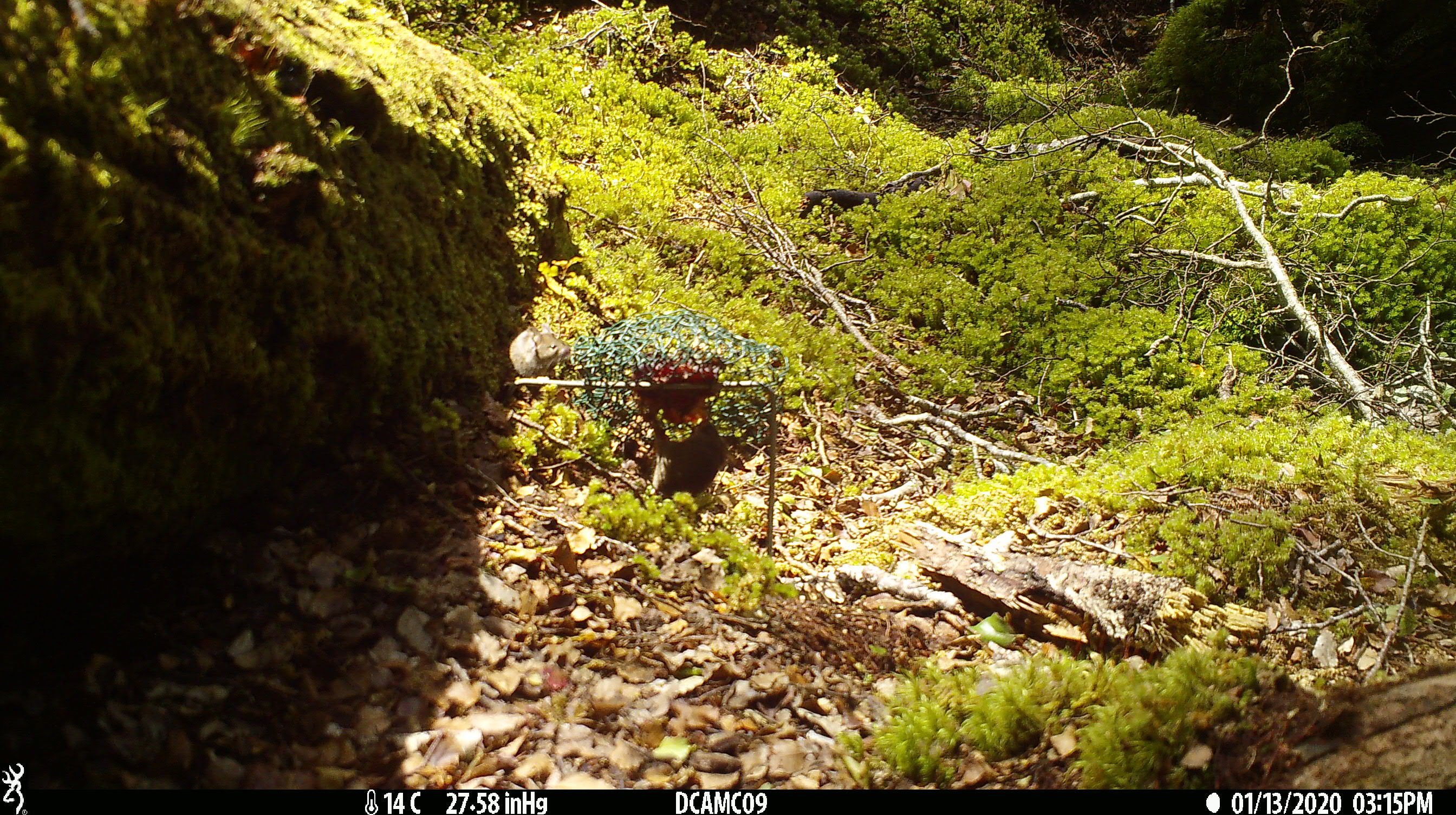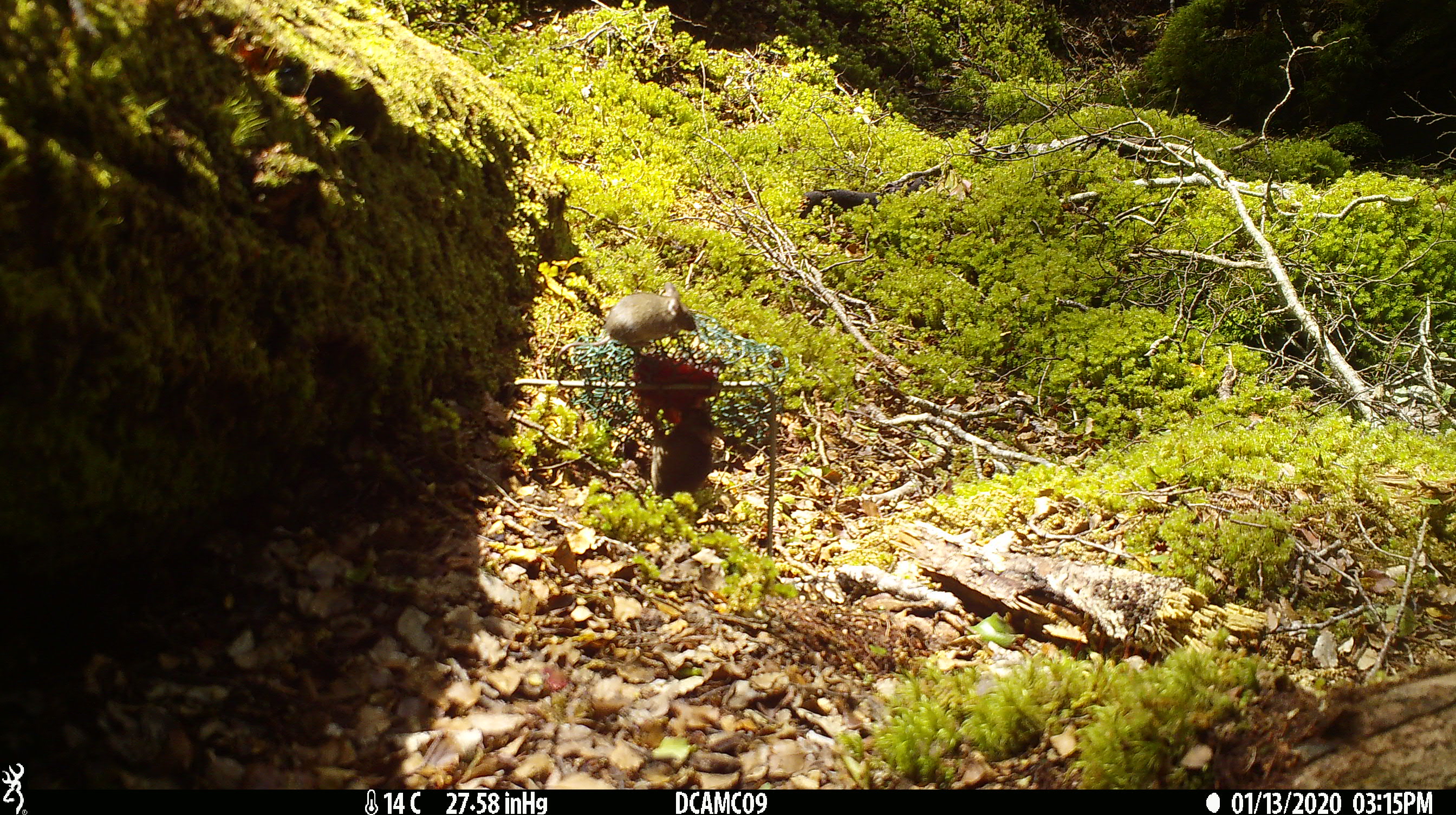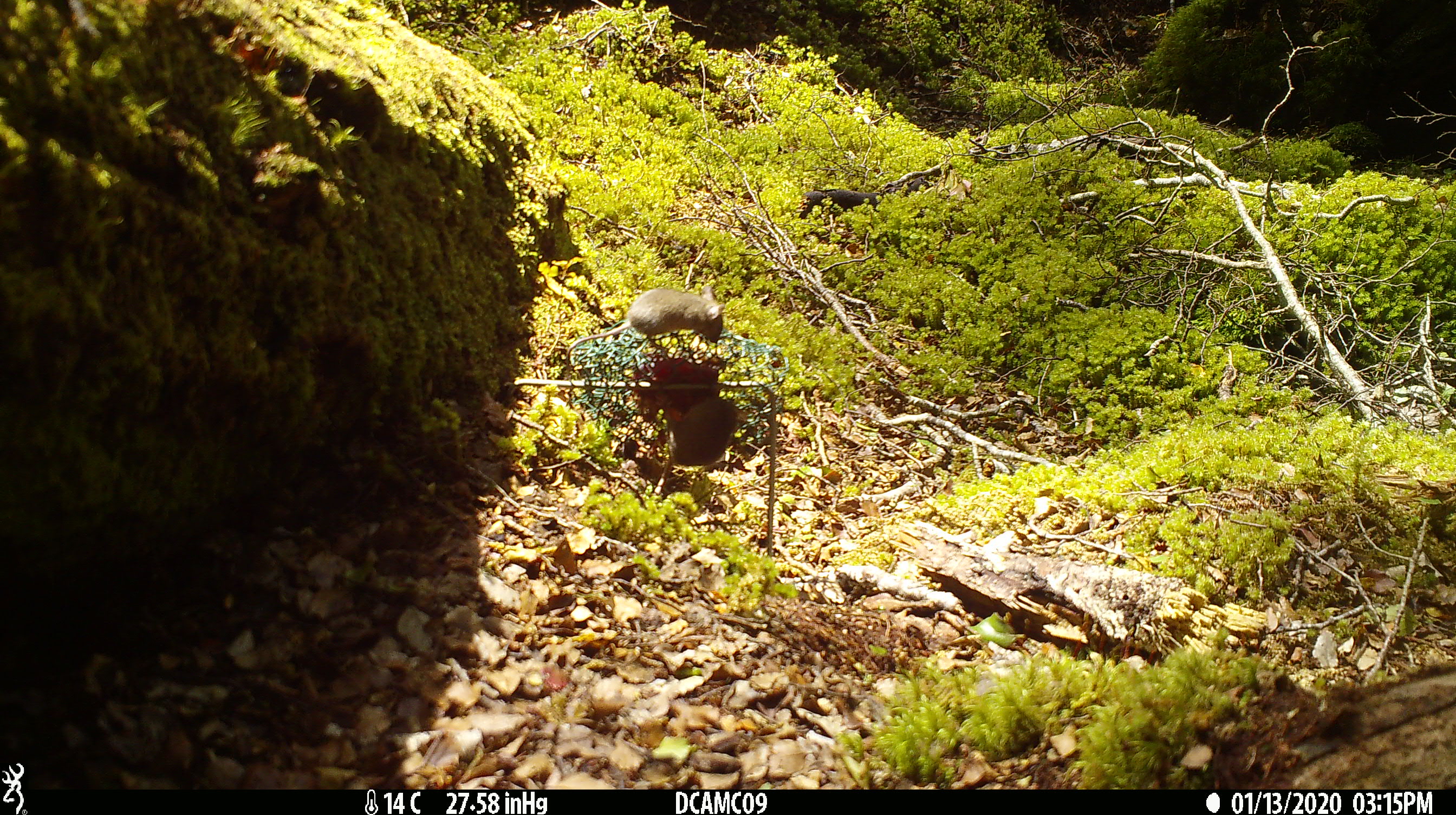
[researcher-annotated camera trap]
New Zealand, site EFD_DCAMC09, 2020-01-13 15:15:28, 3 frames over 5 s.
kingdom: Animalia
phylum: Chordata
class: Mammalia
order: Rodentia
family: Muridae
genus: Mus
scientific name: Mus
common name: mouse